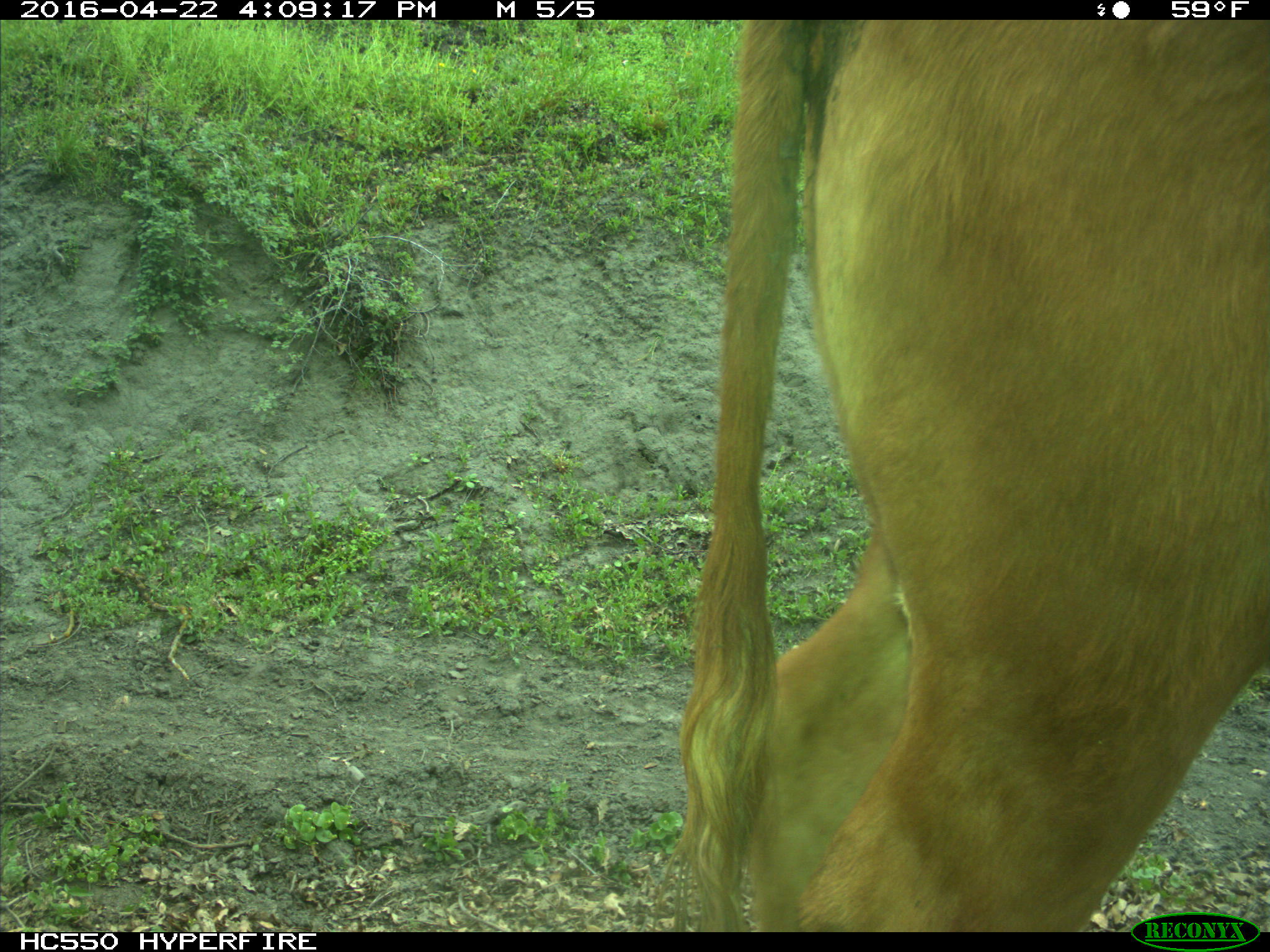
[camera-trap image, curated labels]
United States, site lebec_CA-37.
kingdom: Animalia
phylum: Chordata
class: Mammalia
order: Artiodactyla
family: Bovidae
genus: Bos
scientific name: Bos taurus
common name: domestic cow